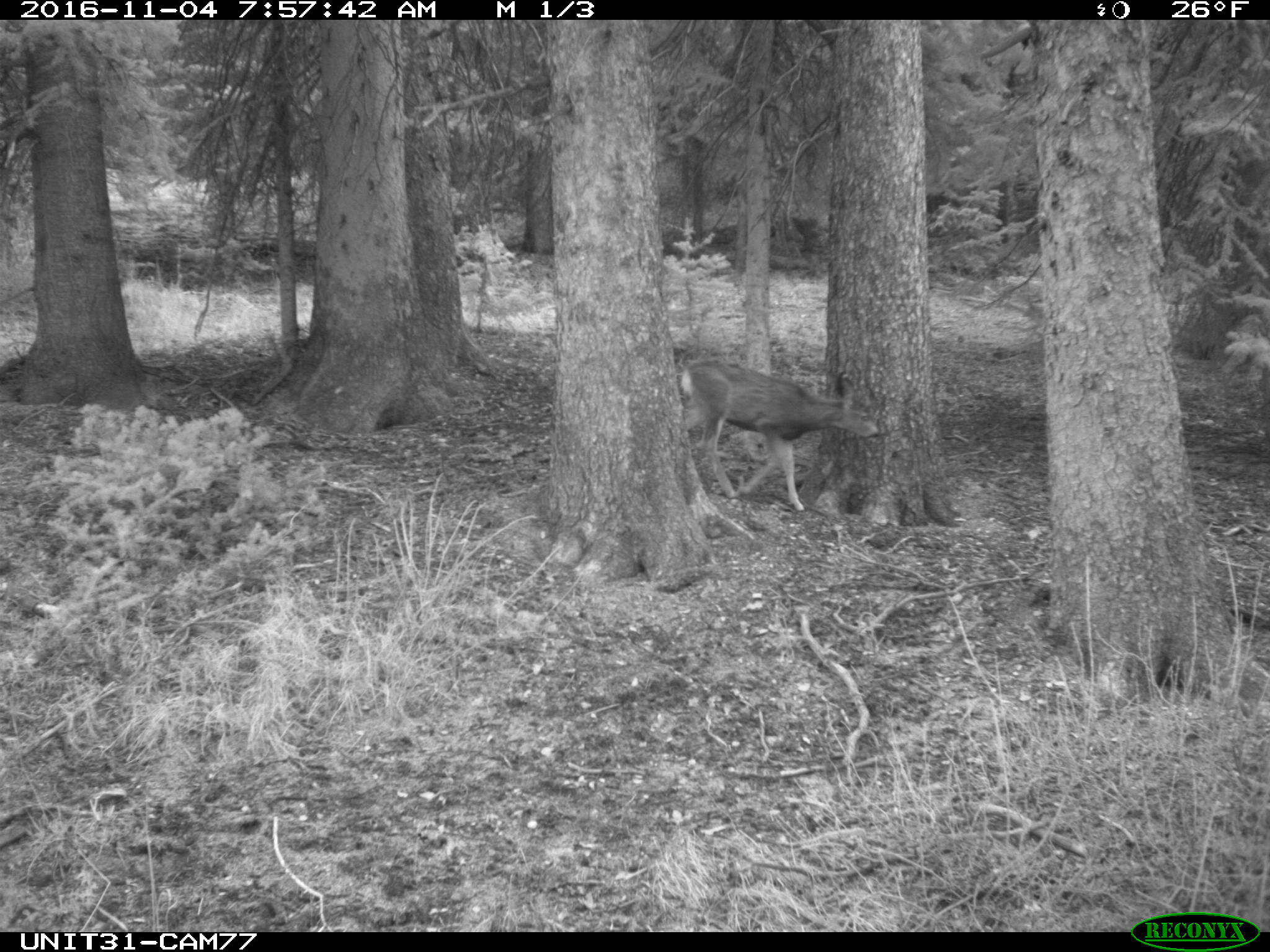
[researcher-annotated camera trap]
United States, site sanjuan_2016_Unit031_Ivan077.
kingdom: Animalia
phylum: Chordata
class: Mammalia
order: Artiodactyla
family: Cervidae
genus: Odocoileus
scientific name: Odocoileus hemionus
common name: mule deer